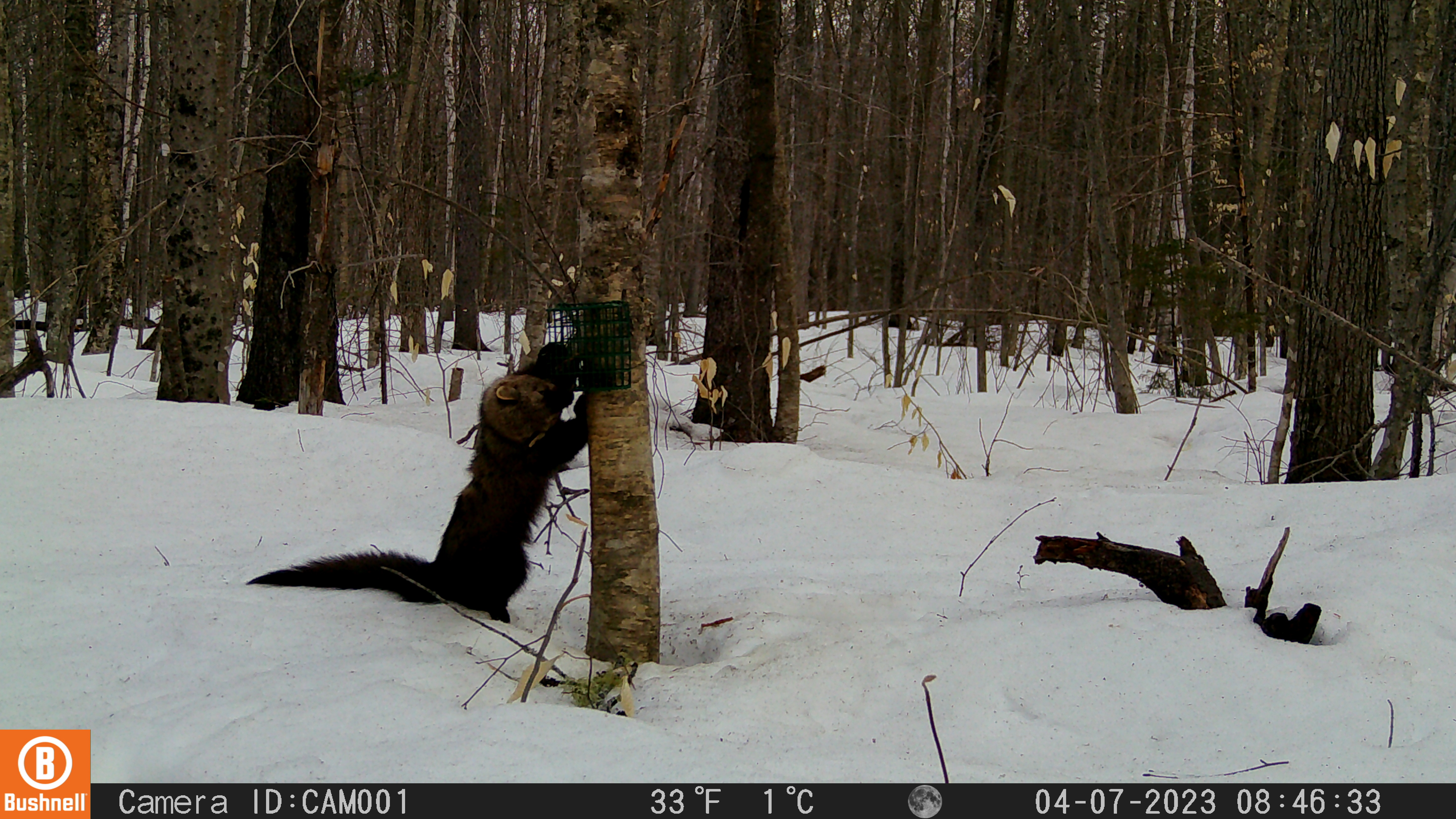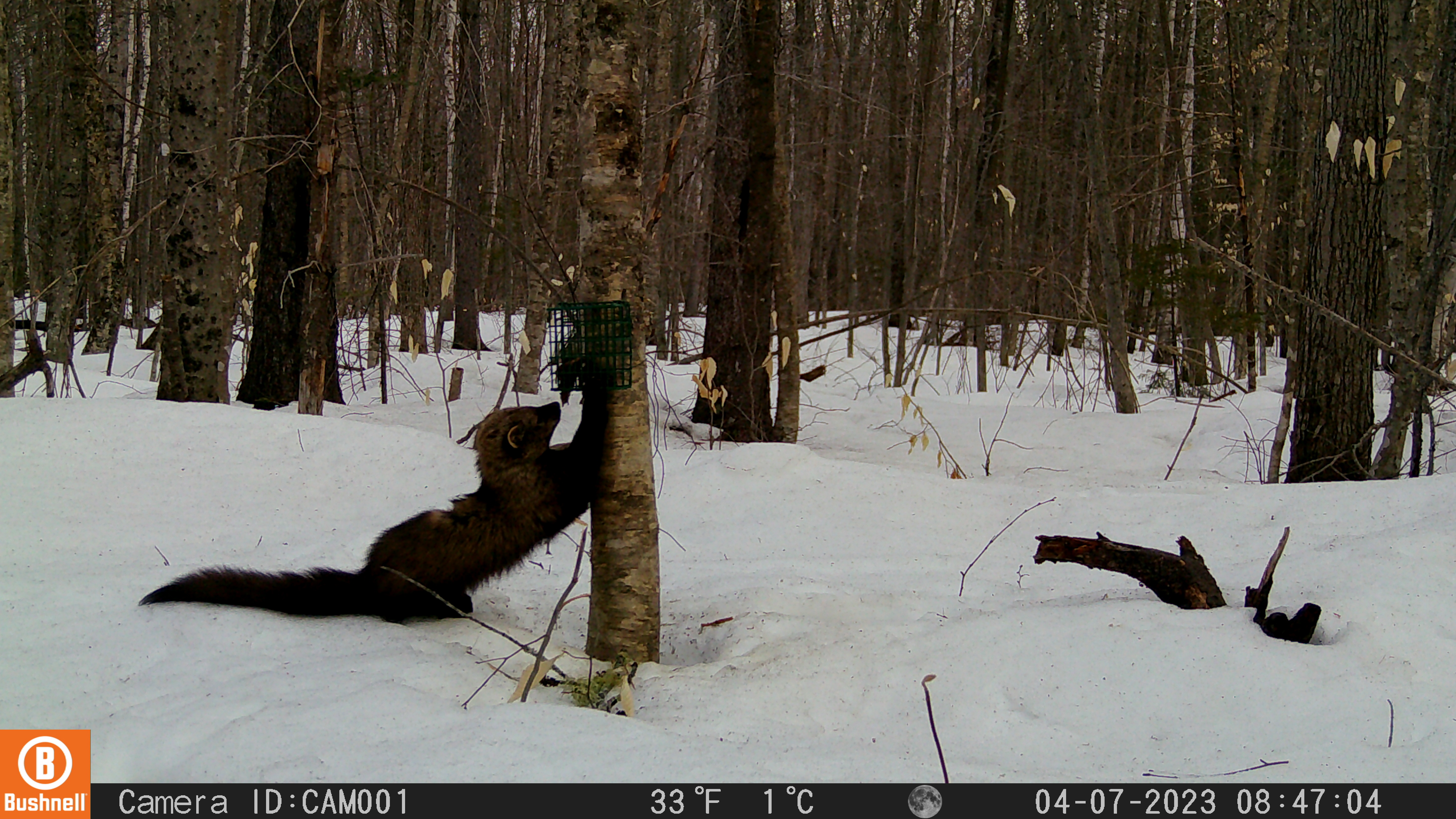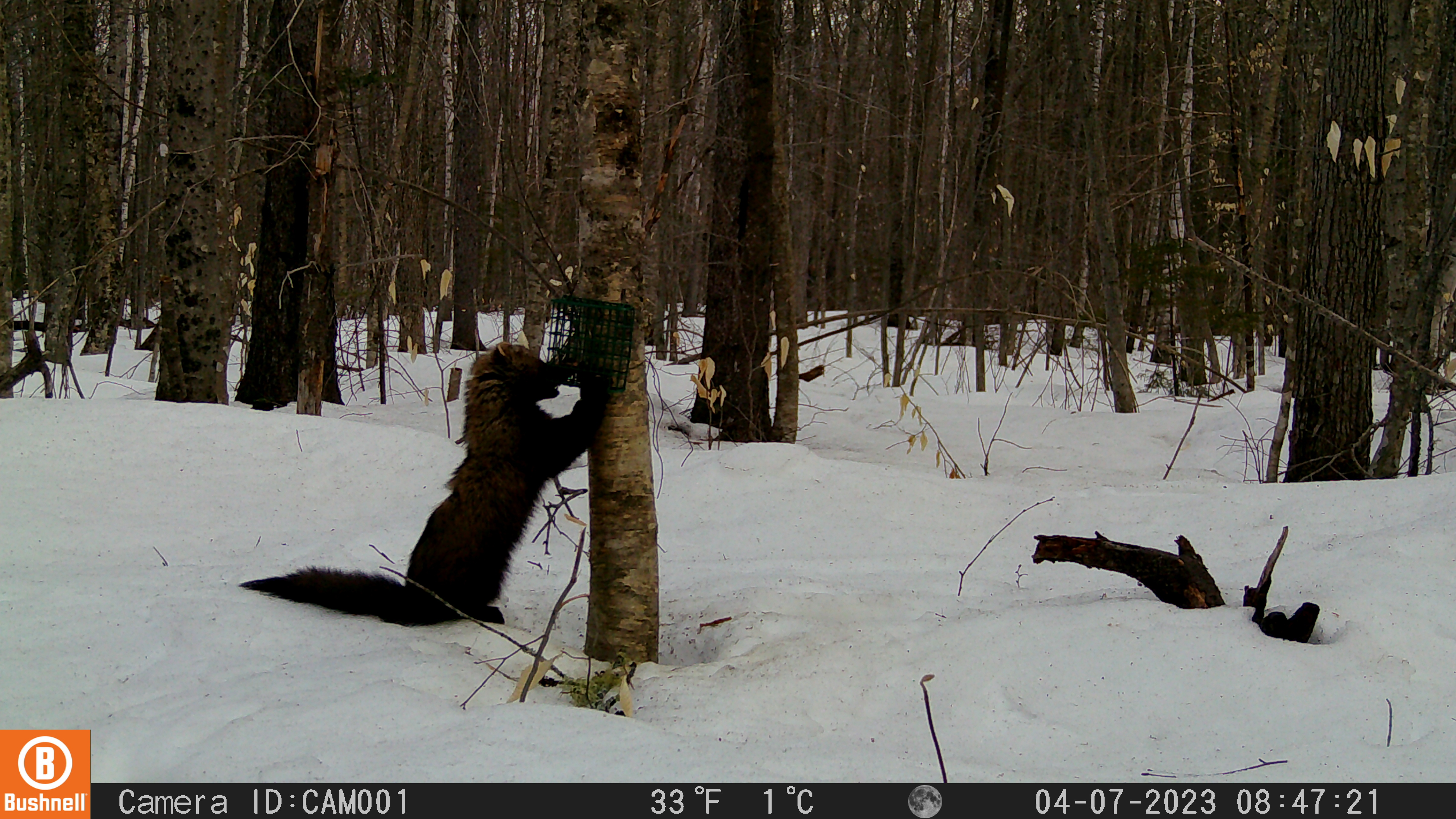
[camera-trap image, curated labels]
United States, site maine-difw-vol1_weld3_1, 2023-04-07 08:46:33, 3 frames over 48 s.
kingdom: Animalia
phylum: Chordata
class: Mammalia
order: Carnivora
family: Mustelidae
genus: Pekania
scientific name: Pekania pennanti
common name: fisher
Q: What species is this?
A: Fisher (Pekania pennanti).